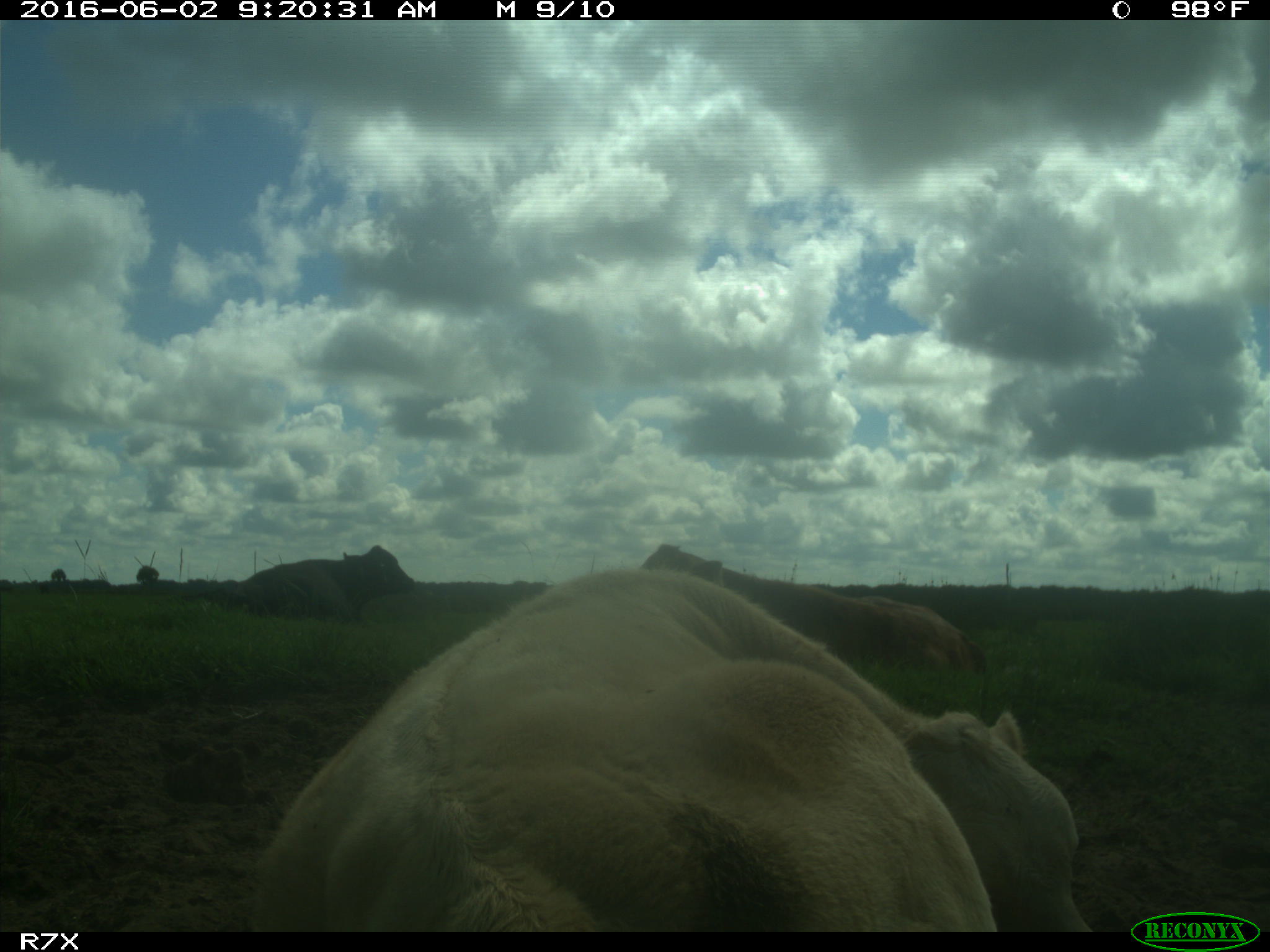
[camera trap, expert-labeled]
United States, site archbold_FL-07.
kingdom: Animalia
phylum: Chordata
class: Mammalia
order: Artiodactyla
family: Bovidae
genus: Bos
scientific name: Bos taurus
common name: domestic cow